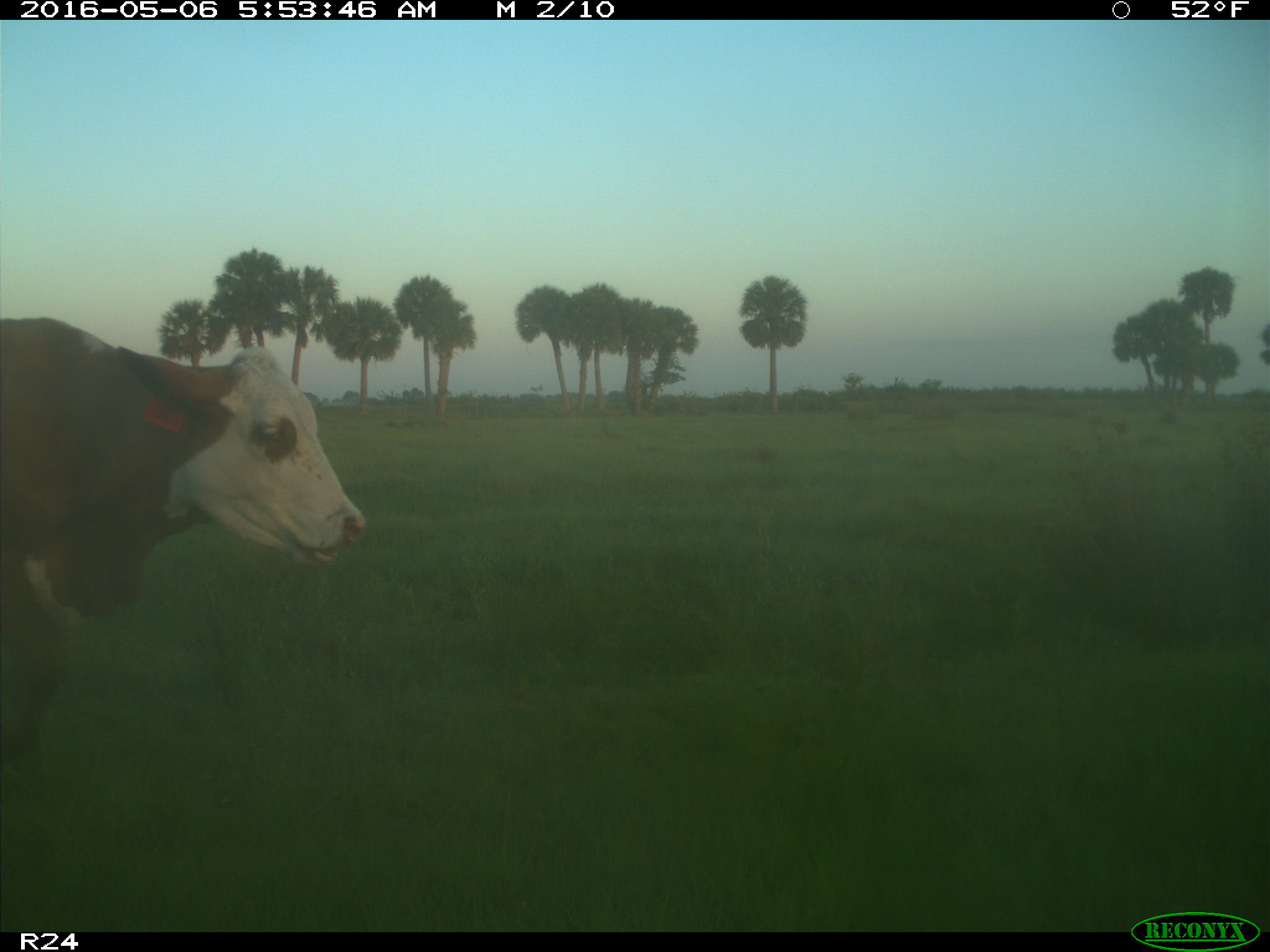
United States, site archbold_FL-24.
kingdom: Animalia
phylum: Chordata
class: Mammalia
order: Artiodactyla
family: Bovidae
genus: Bos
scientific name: Bos taurus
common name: domestic cow